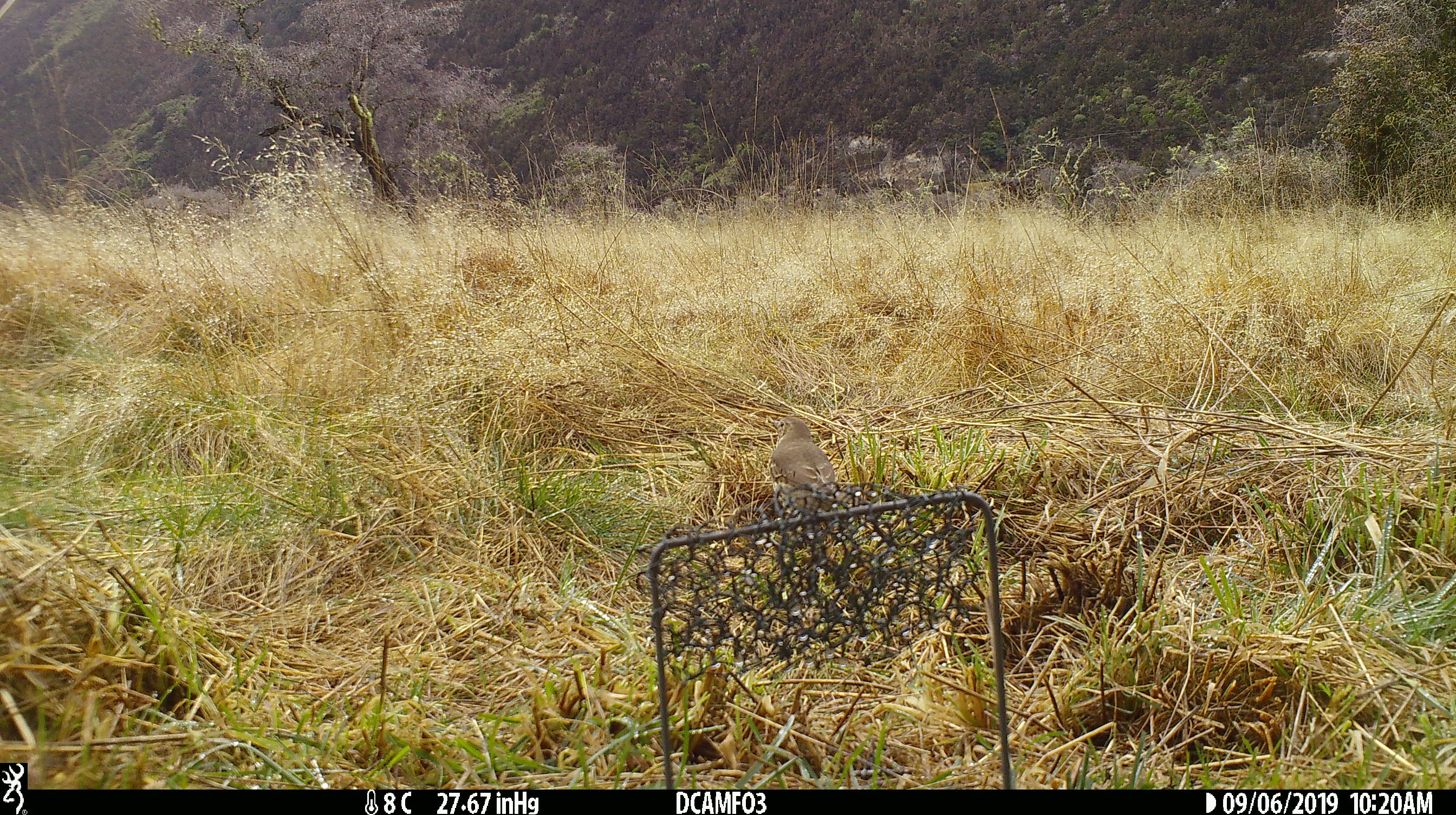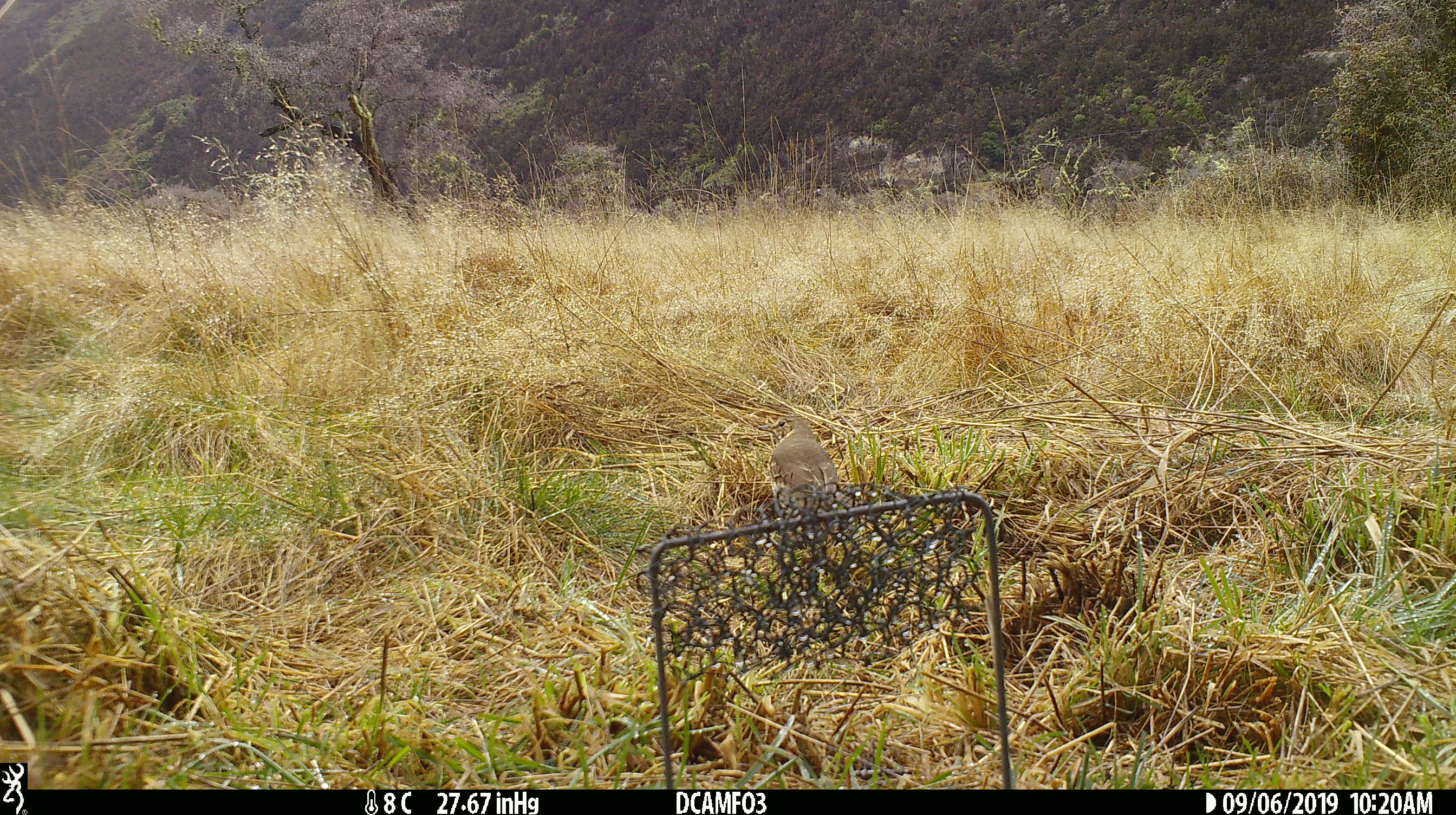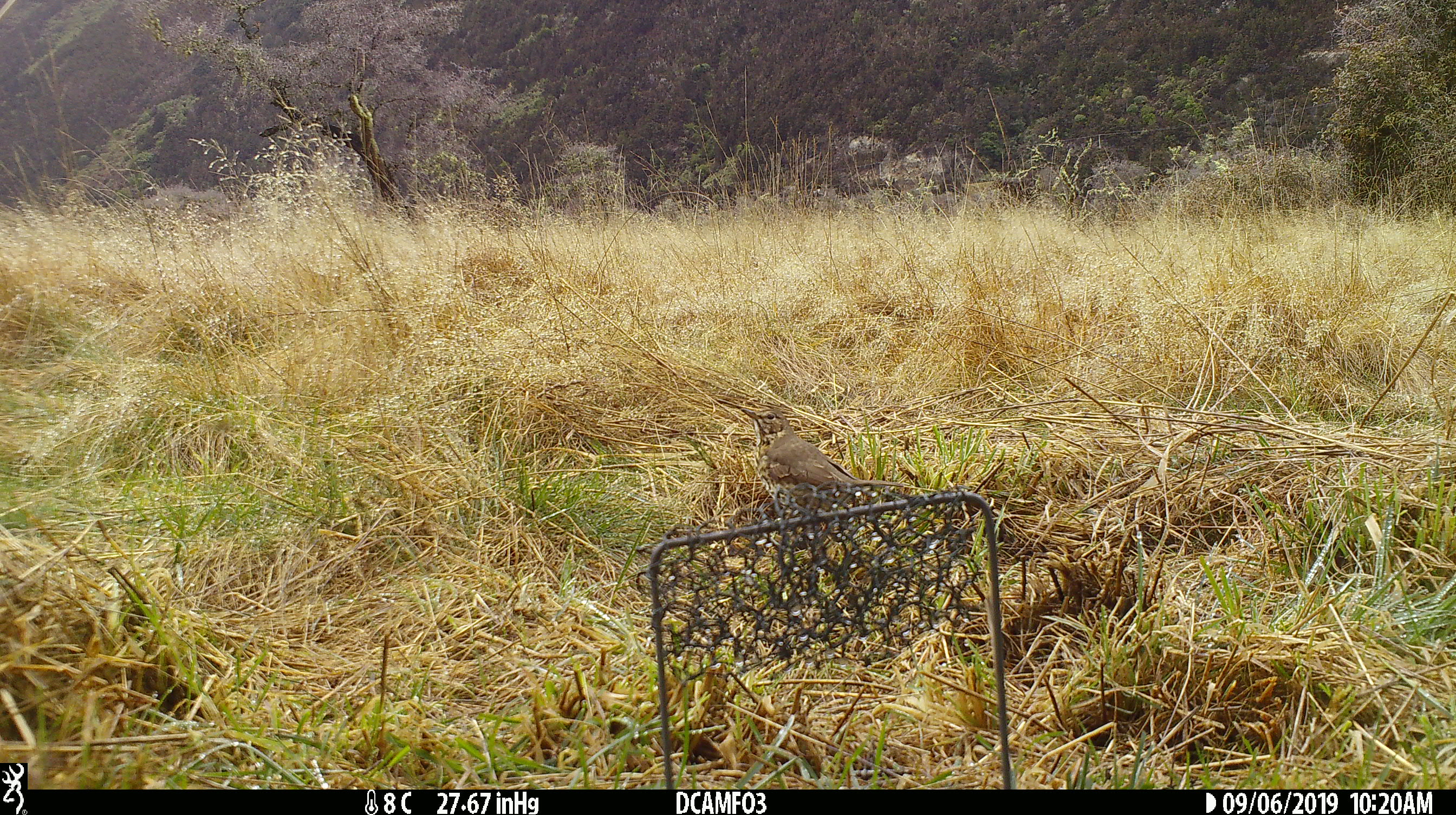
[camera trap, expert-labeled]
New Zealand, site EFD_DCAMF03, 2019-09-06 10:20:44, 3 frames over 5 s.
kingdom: Animalia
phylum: Chordata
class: Aves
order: Passeriformes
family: Turdidae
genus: Turdus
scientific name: Turdus philomelos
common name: song thrush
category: thrush